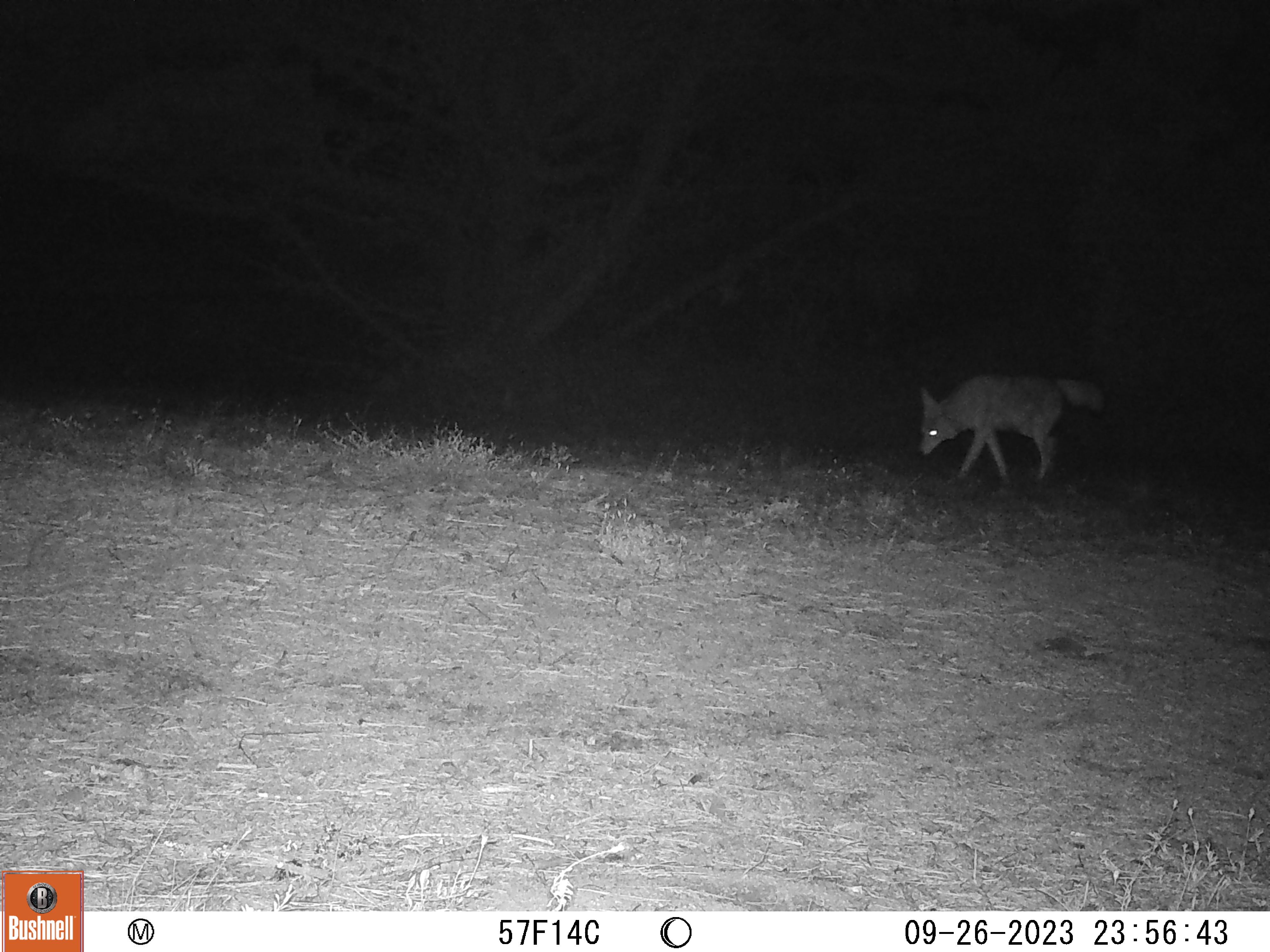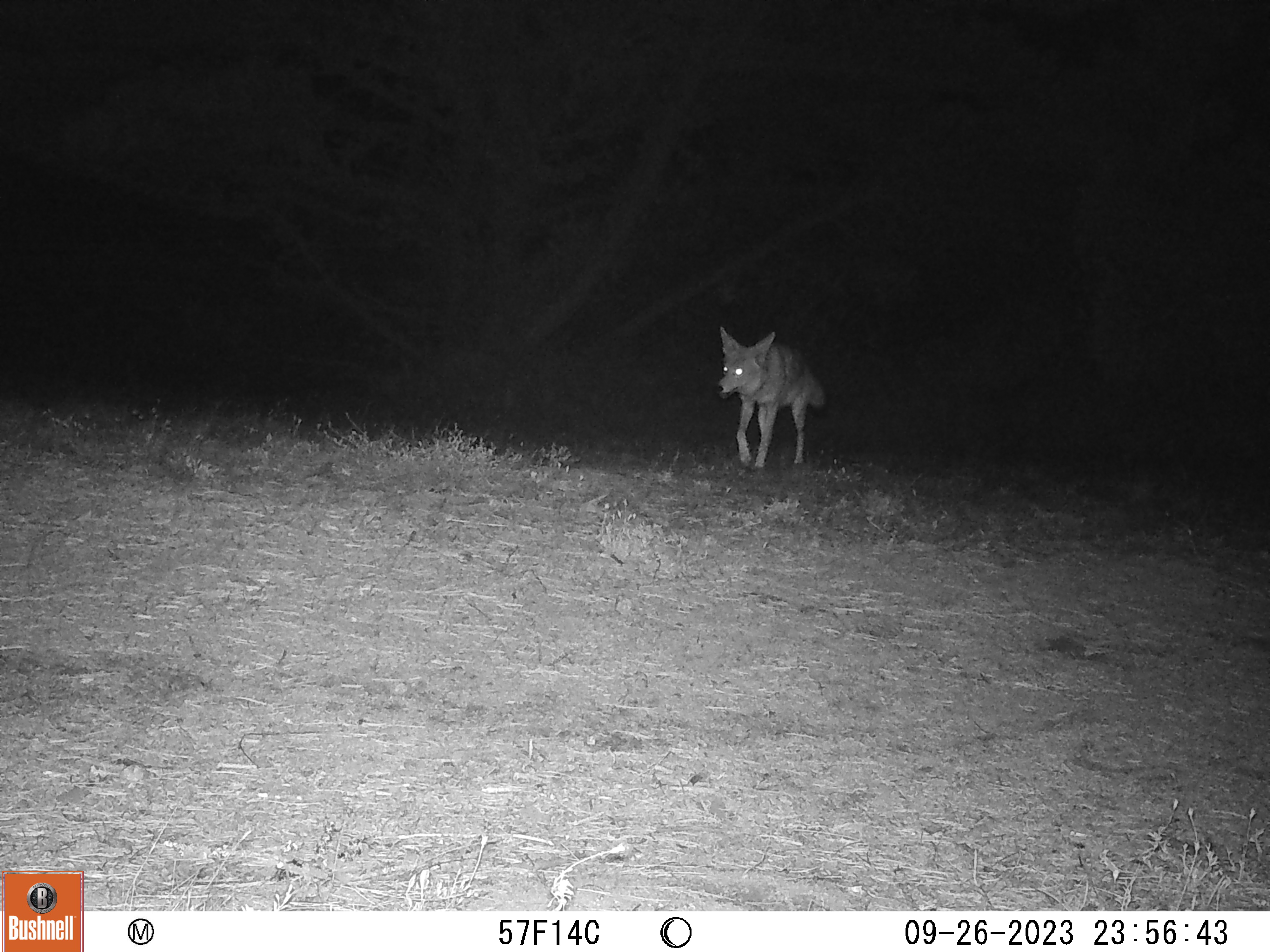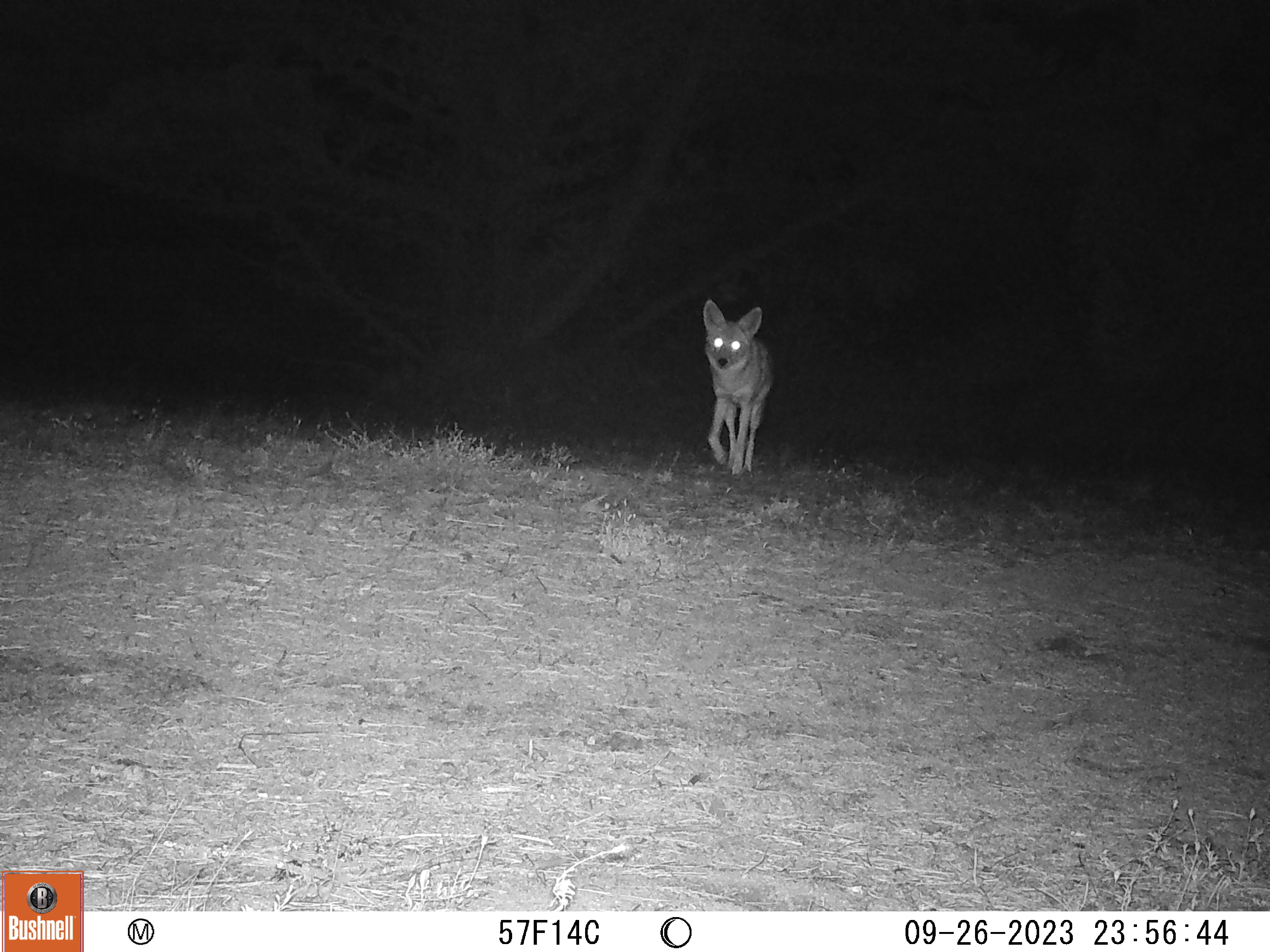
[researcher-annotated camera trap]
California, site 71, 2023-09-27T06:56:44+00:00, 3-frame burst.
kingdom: Animalia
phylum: Chordata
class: Mammalia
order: Carnivora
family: Canidae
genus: Canis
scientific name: Canis latrans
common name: coyote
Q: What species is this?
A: Coyote (Canis latrans).